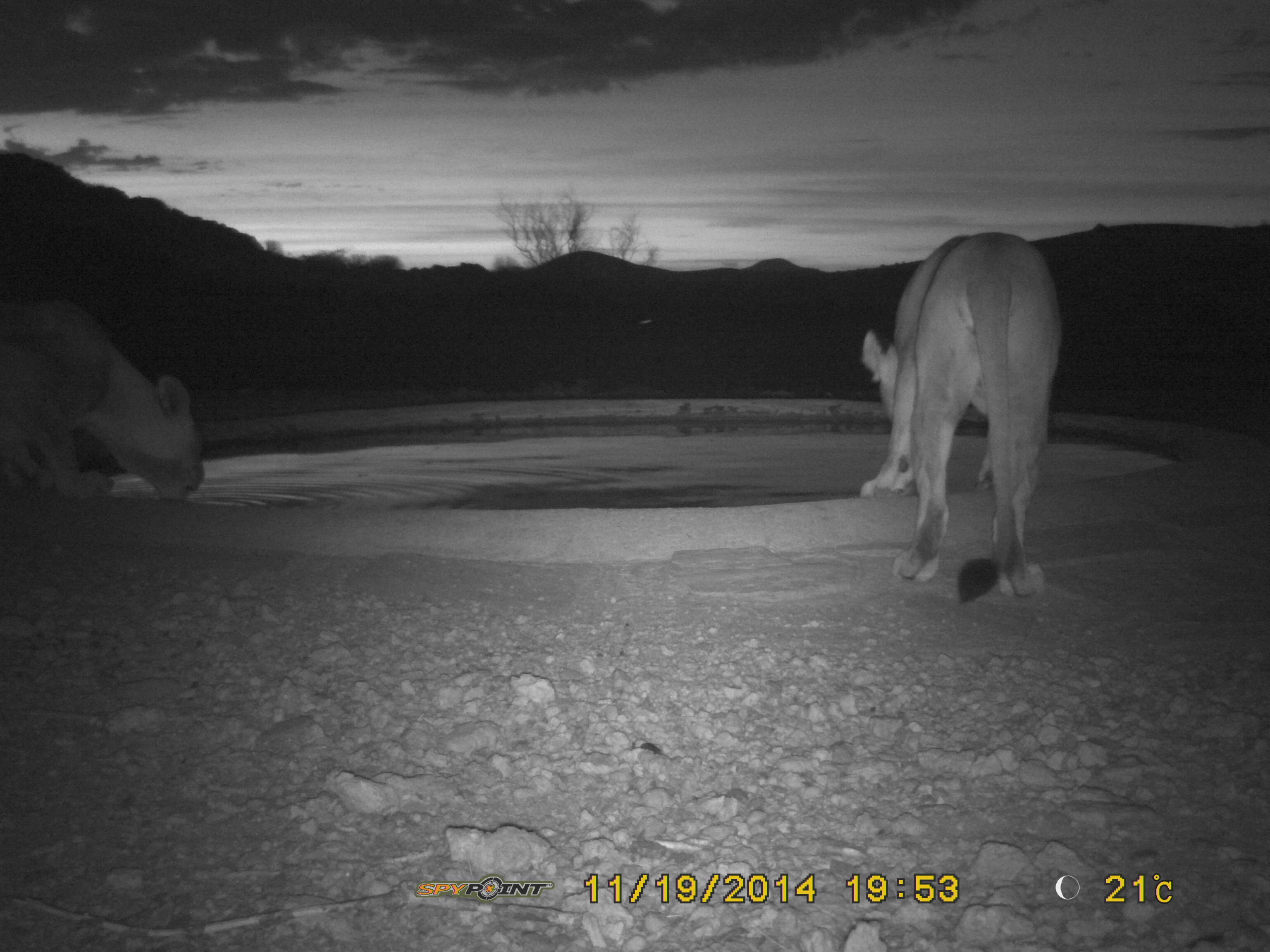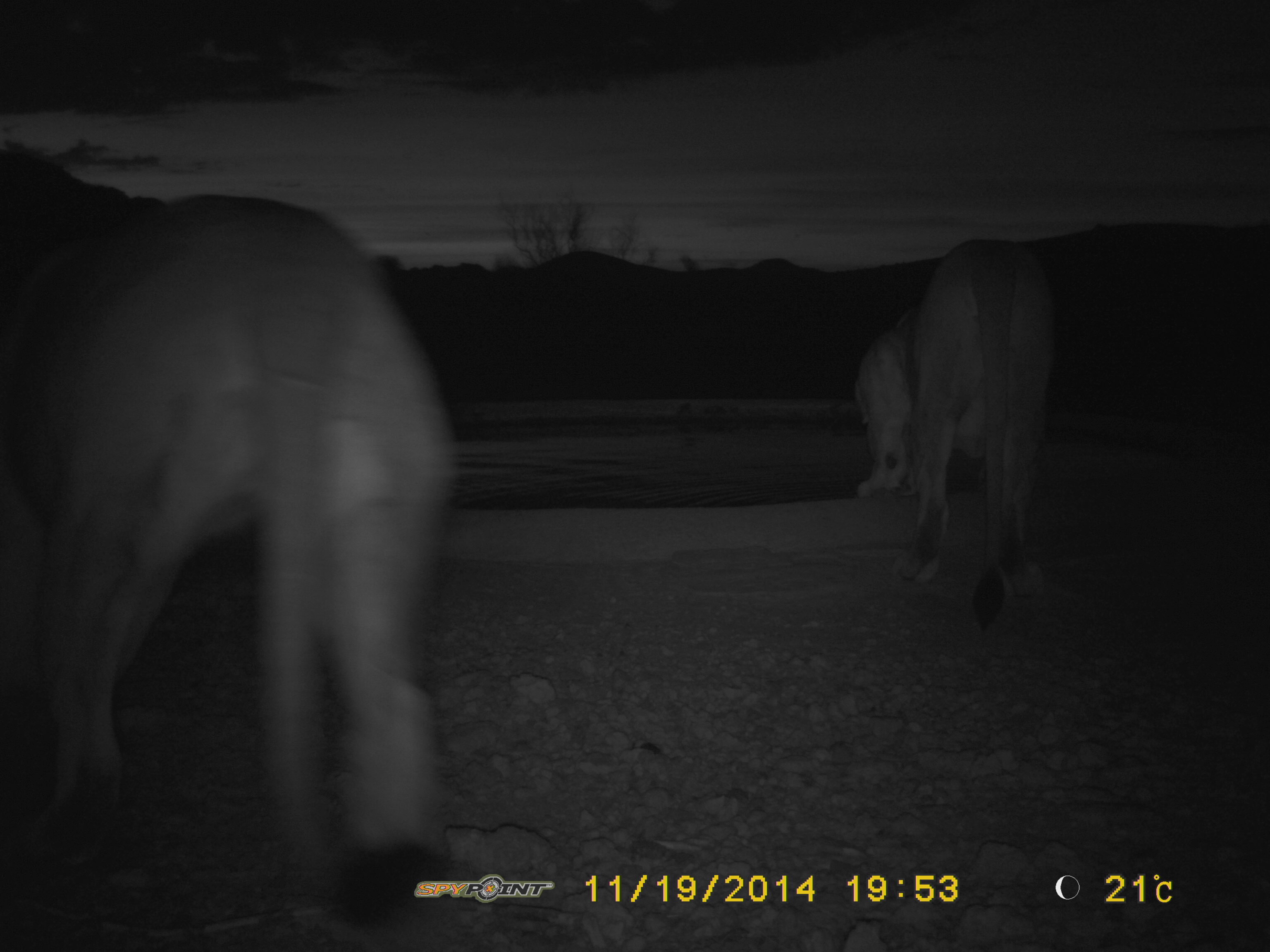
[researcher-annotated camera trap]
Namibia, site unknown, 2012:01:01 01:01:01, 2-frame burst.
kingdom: Animalia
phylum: Chordata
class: Mammalia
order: Carnivora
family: Felidae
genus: Panthera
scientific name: Panthera leo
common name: lion